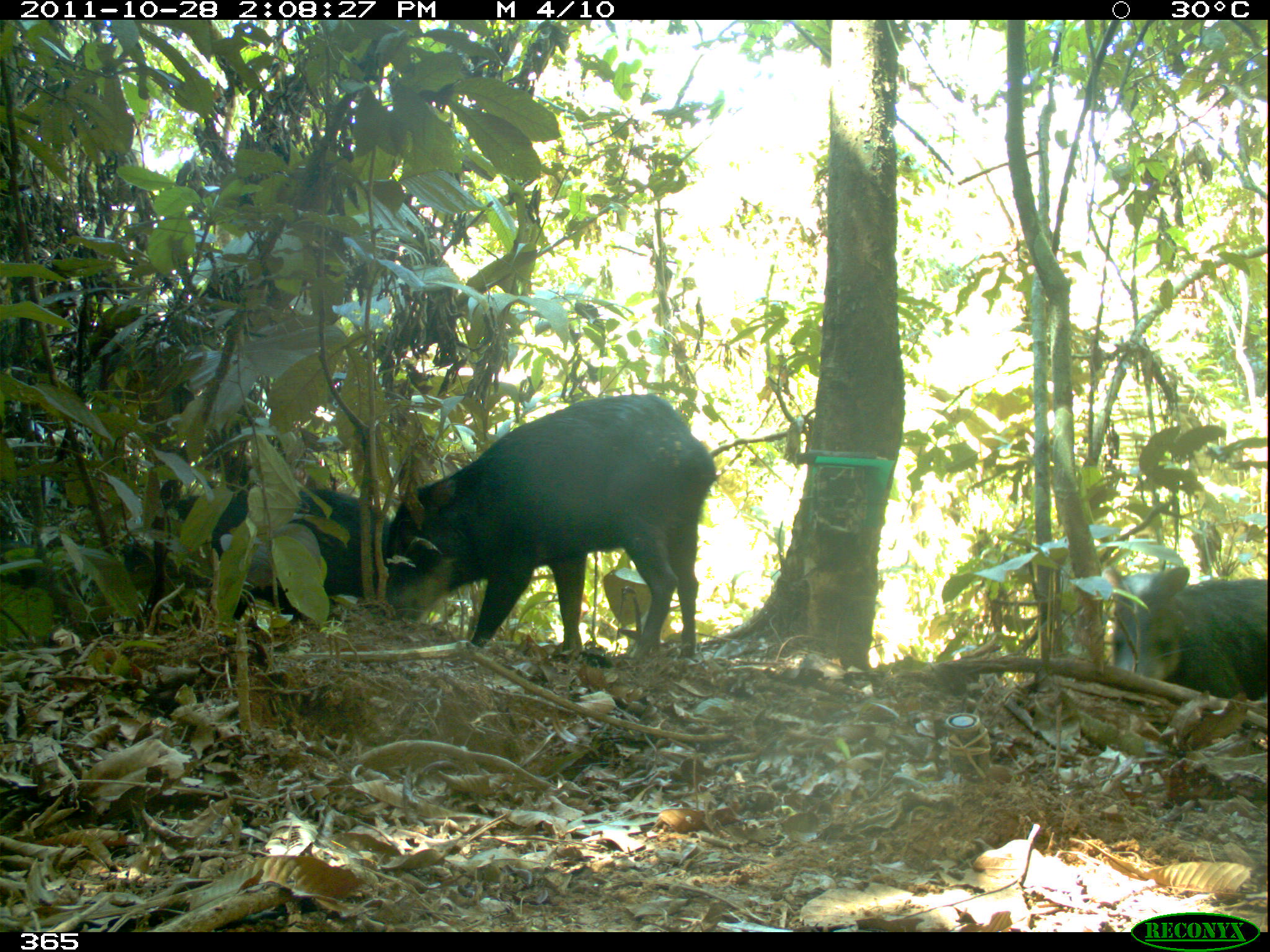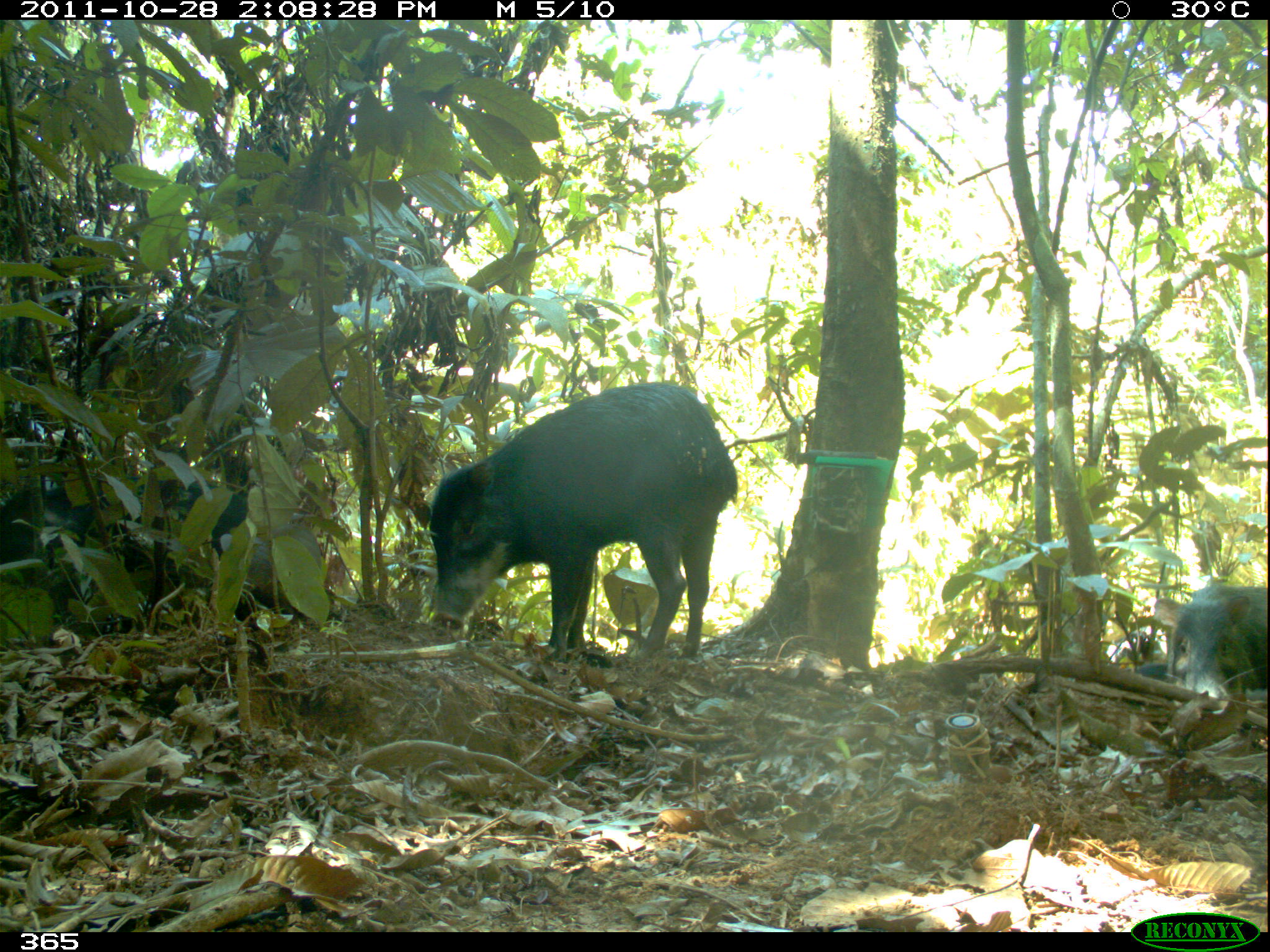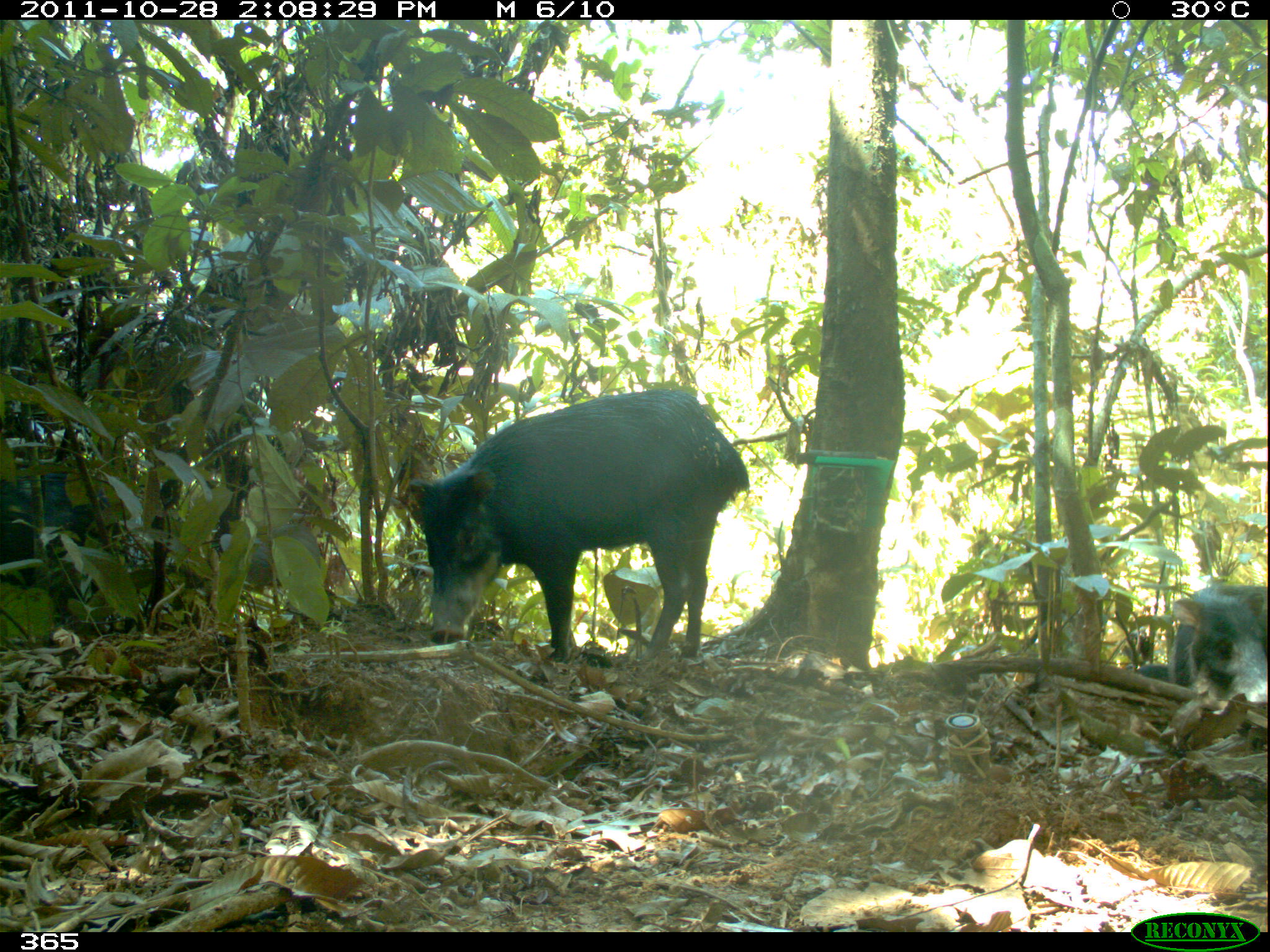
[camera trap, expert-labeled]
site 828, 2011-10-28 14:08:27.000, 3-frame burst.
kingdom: Animalia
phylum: Chordata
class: Mammalia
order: Artiodactyla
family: Tayassuidae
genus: Tayassu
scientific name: Tayassu pecari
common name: white-lipped peccary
Tayassu pecari (white-lipped peccary).